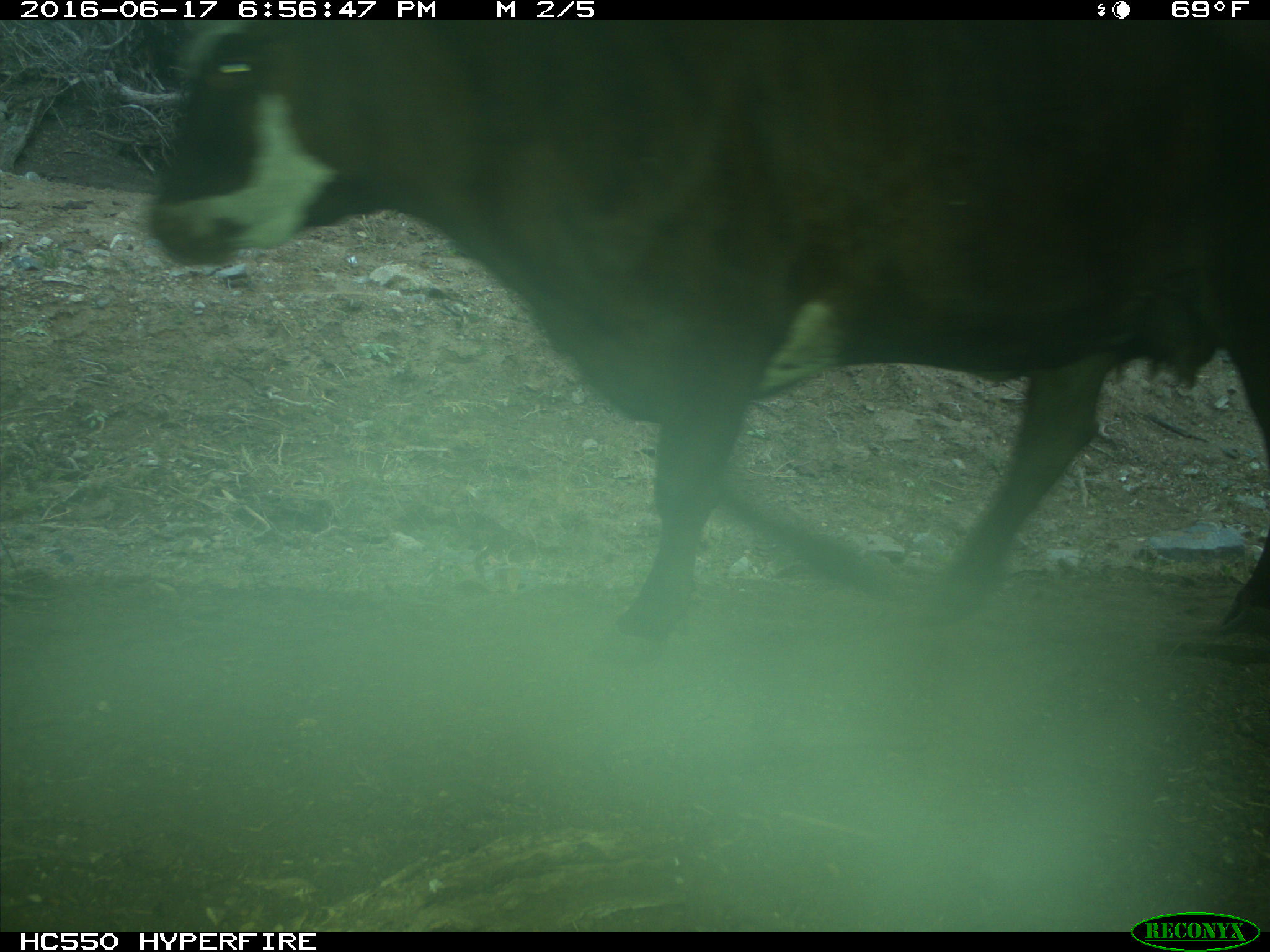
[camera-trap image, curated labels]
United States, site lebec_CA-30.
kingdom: Animalia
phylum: Chordata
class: Mammalia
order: Artiodactyla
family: Bovidae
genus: Bos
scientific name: Bos taurus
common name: domestic cow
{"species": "Bos taurus (domestic cow)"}